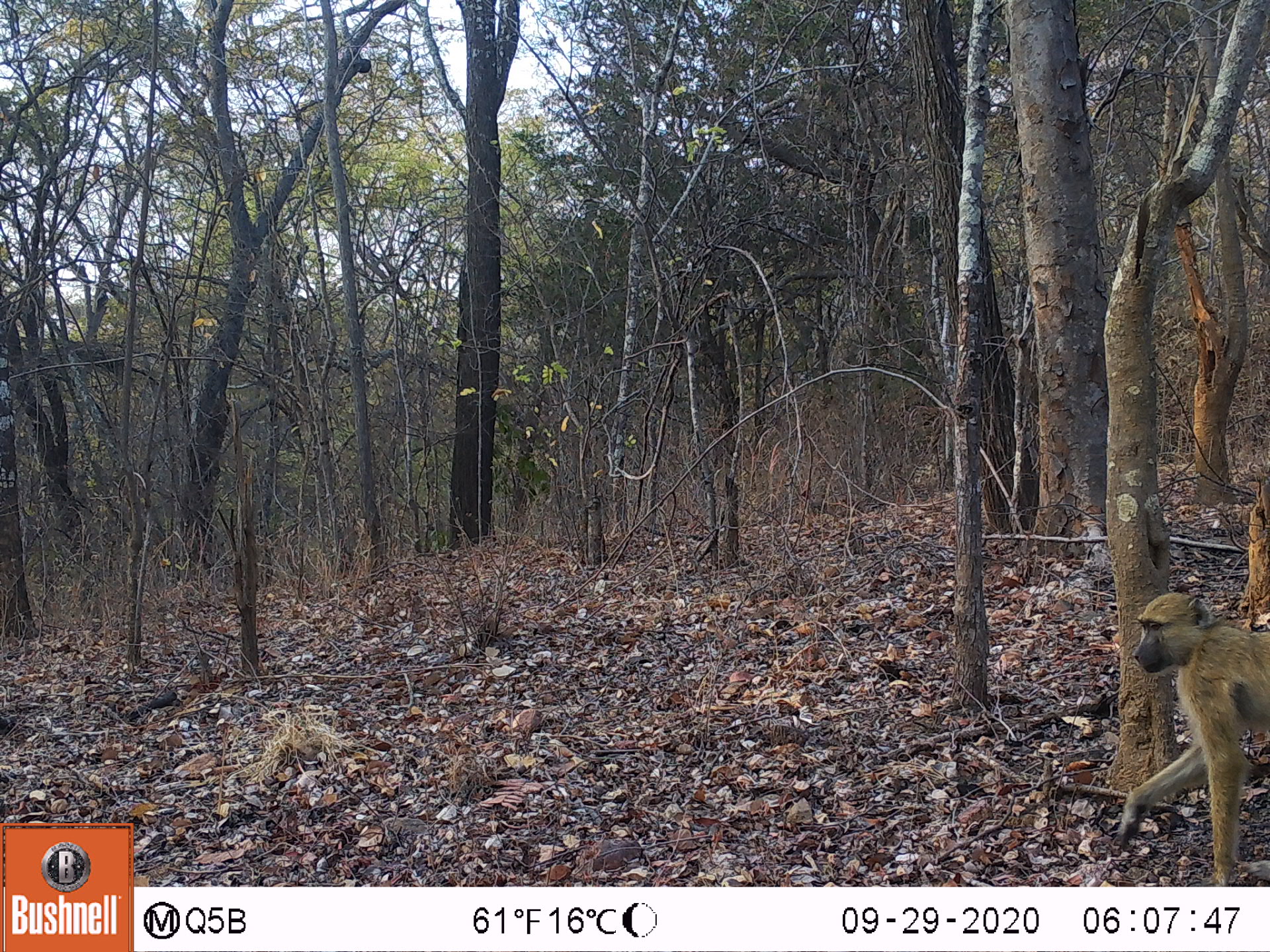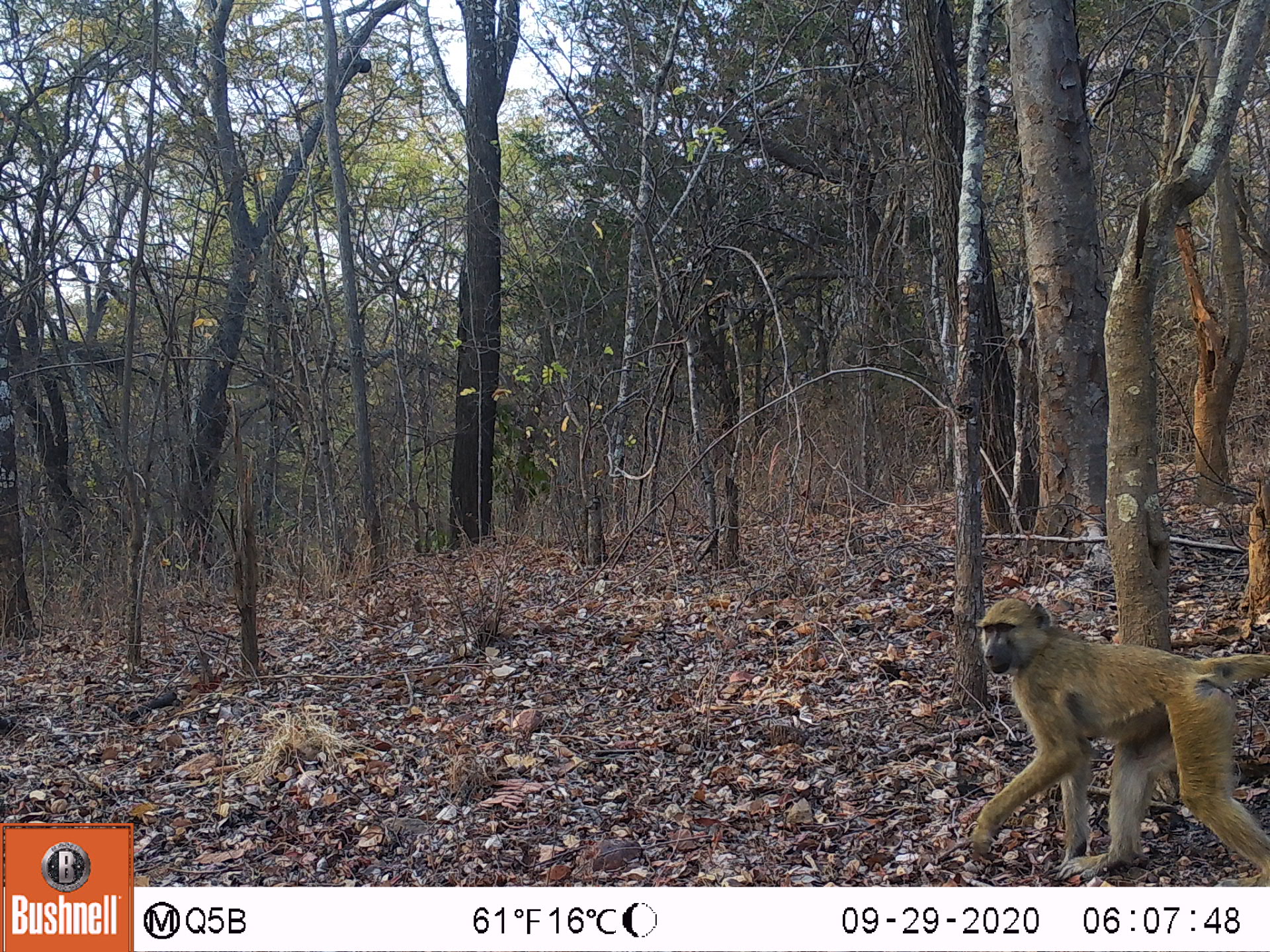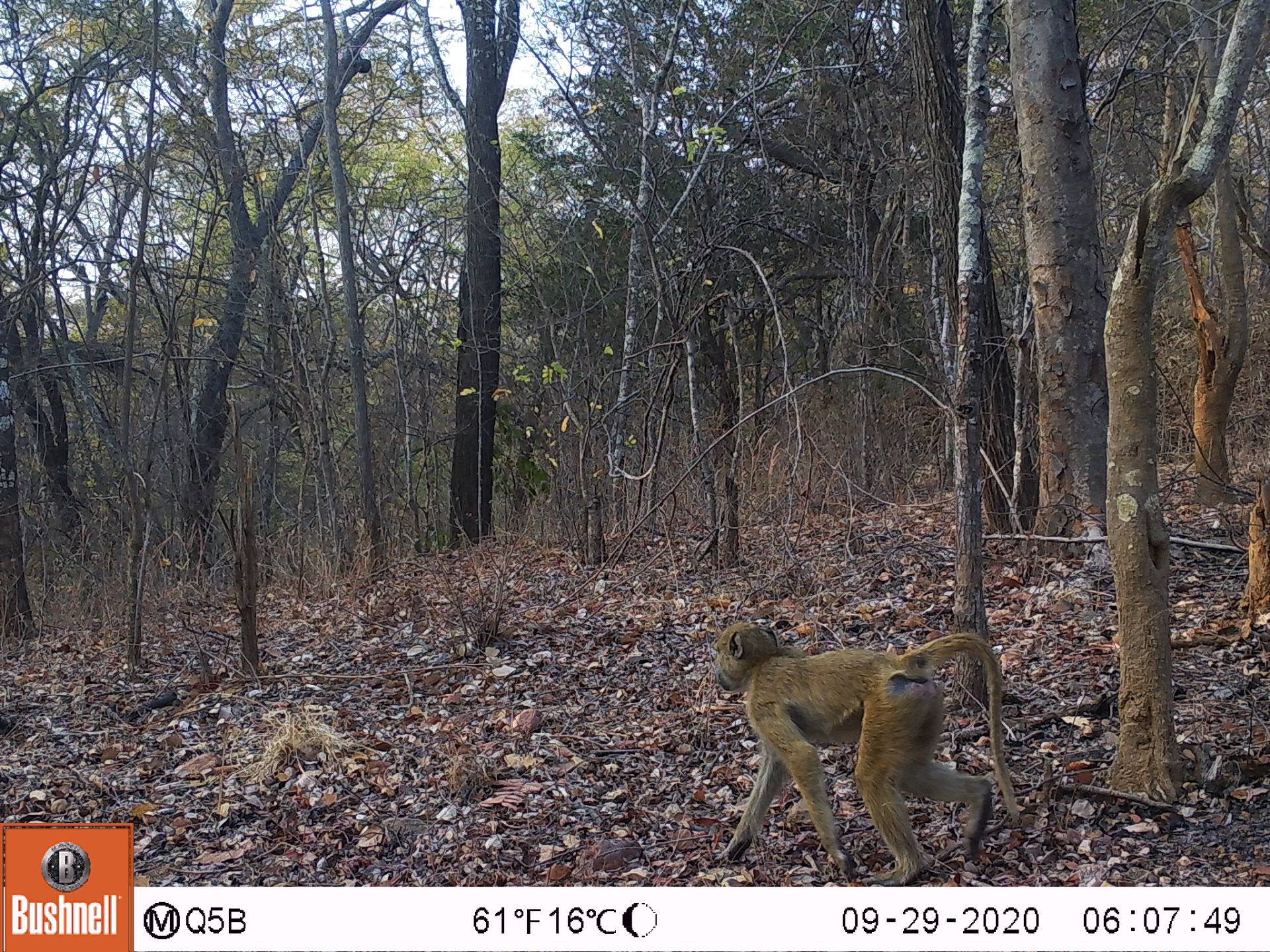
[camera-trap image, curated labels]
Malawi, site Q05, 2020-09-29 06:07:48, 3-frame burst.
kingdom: Animalia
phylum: Chordata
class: Mammalia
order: Primates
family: Cercopithecidae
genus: Papio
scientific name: Papio cynocephalus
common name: yellow baboon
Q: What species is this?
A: Yellow baboon (Papio cynocephalus).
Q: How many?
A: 1.